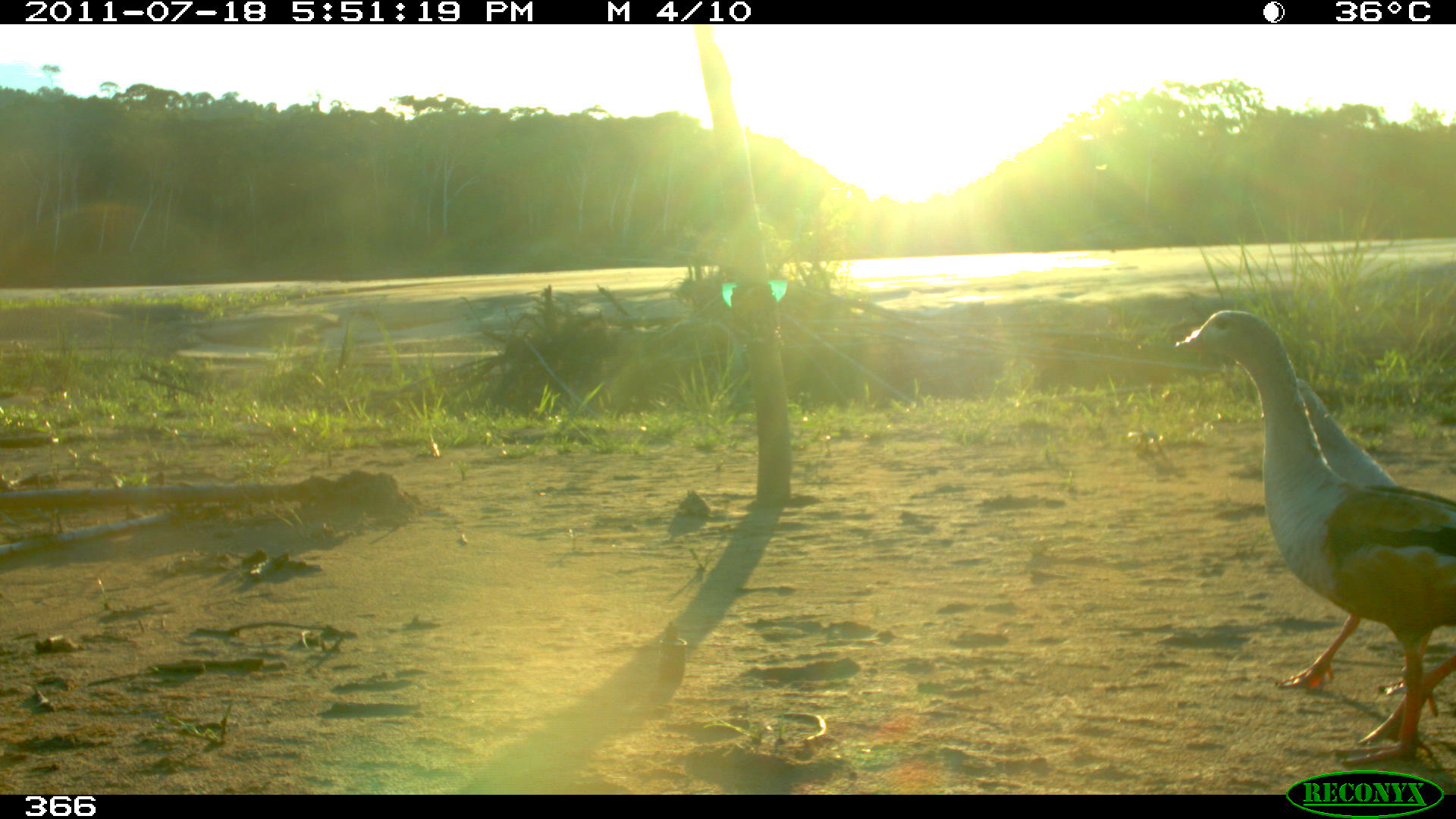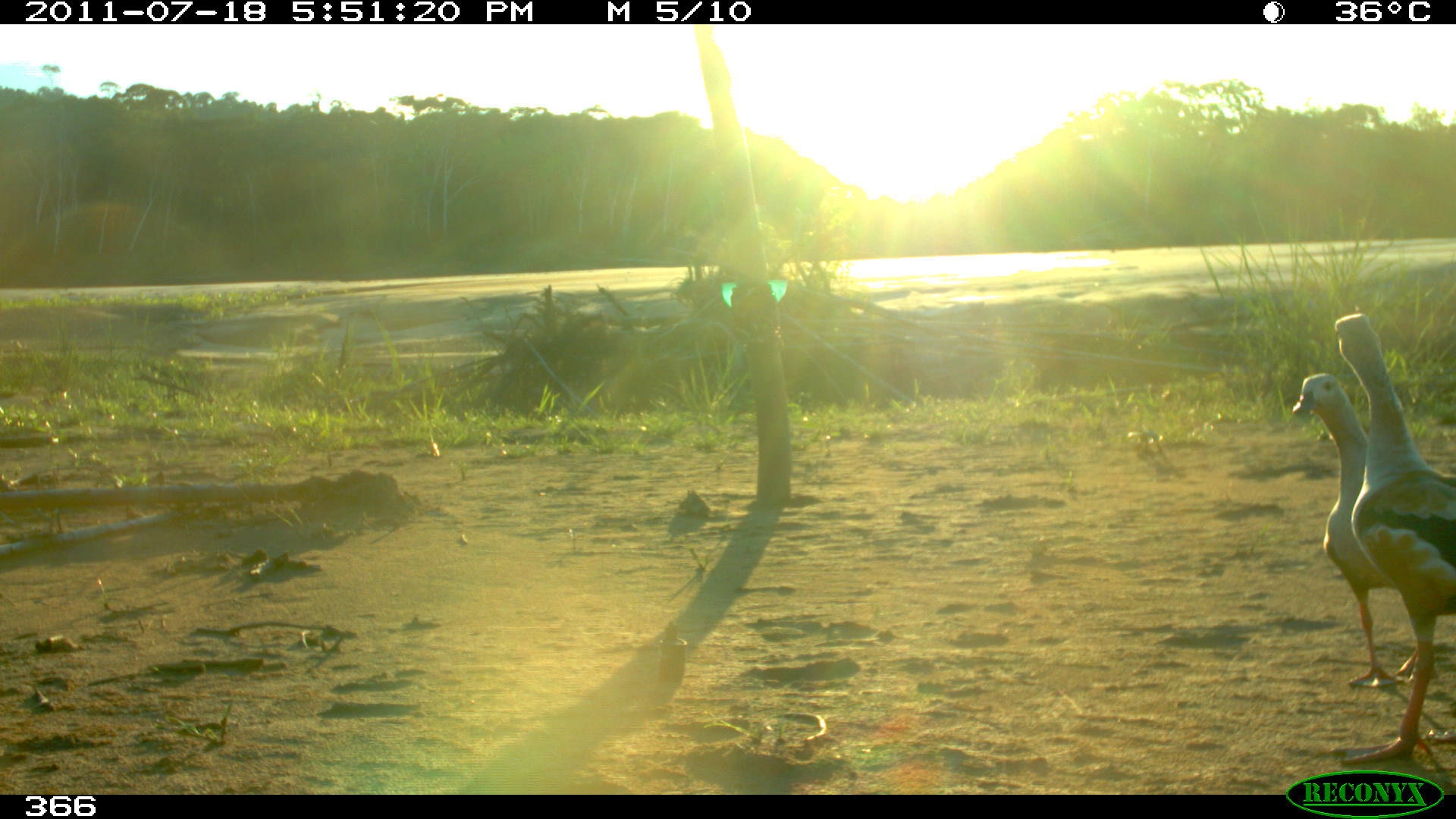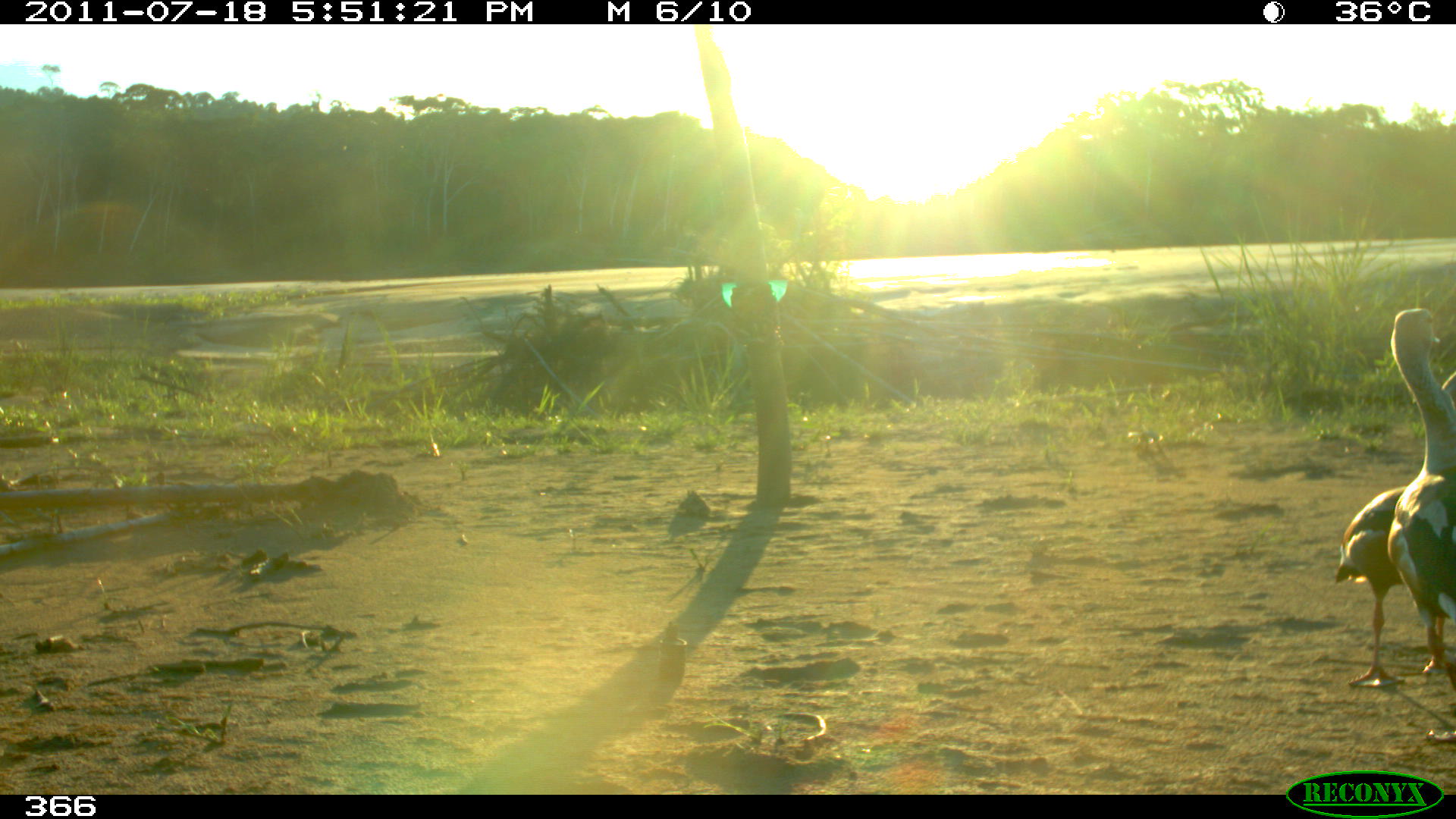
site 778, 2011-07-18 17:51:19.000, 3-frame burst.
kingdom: Animalia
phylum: Chordata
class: Aves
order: Anseriformes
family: Anatidae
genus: Oressochen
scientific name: Oressochen jubatus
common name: orinoco goose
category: neochen jubata